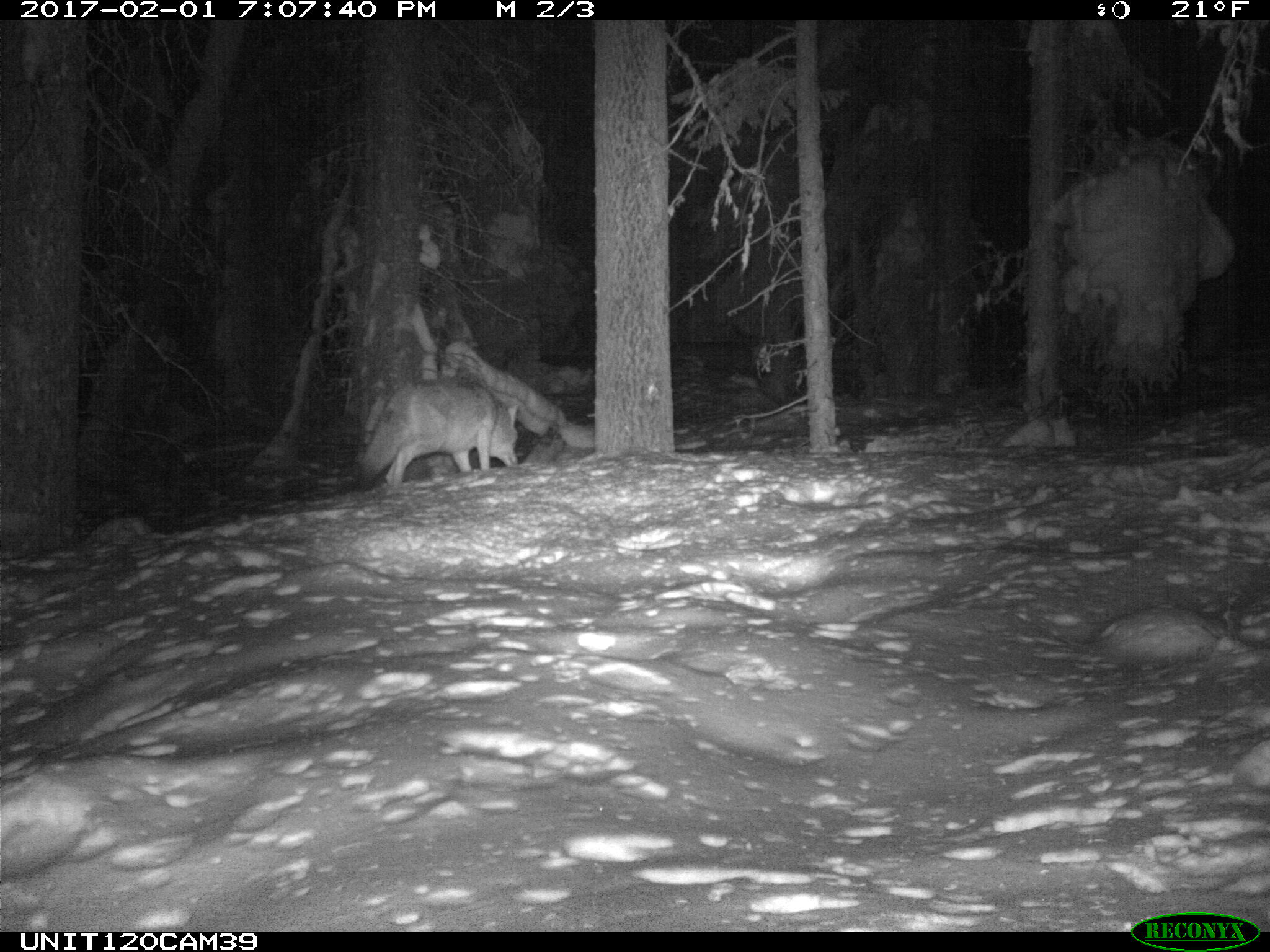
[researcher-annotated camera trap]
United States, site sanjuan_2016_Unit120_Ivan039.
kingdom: Animalia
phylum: Chordata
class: Mammalia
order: Carnivora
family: Canidae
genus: Canis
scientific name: Canis latrans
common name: coyote